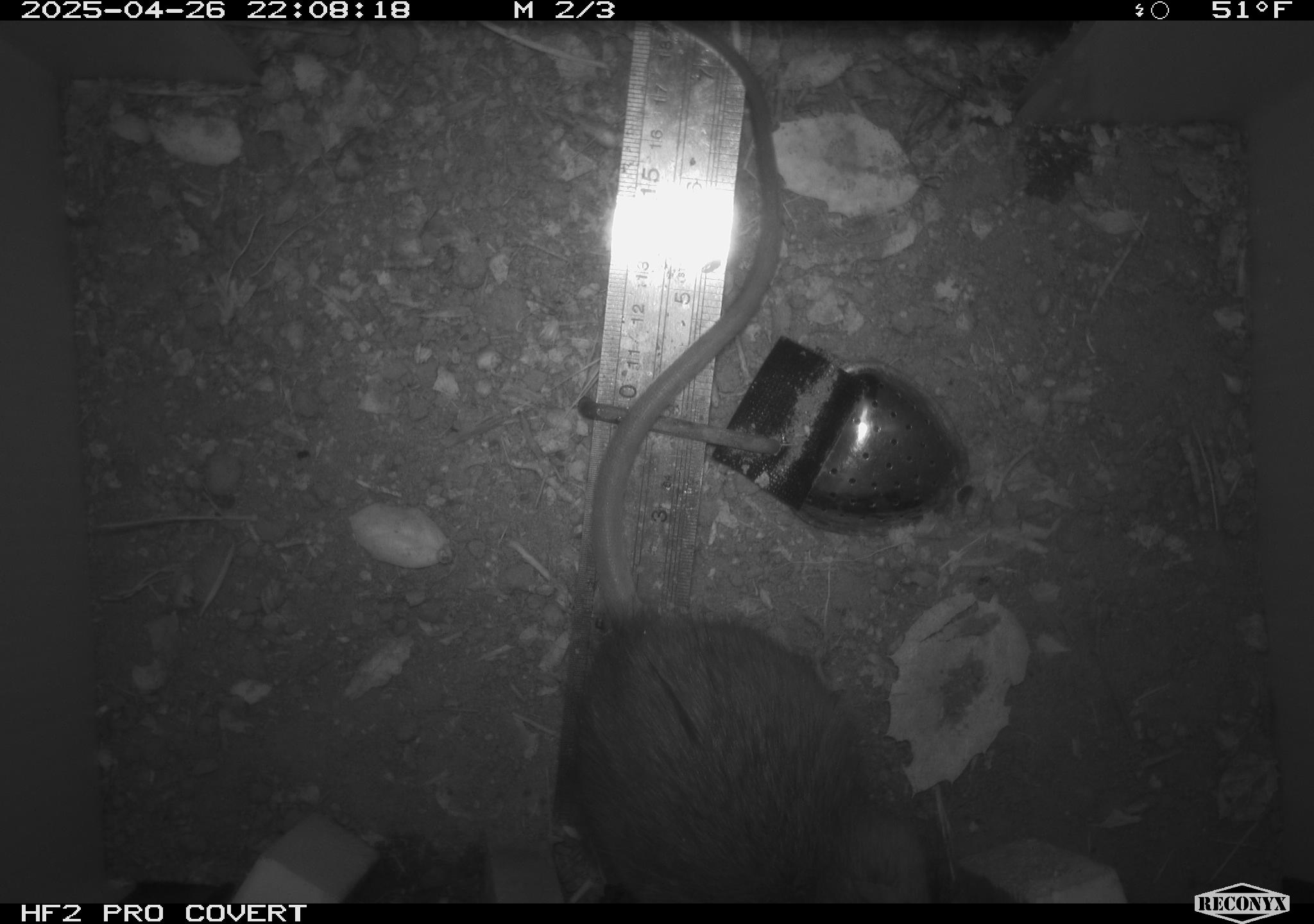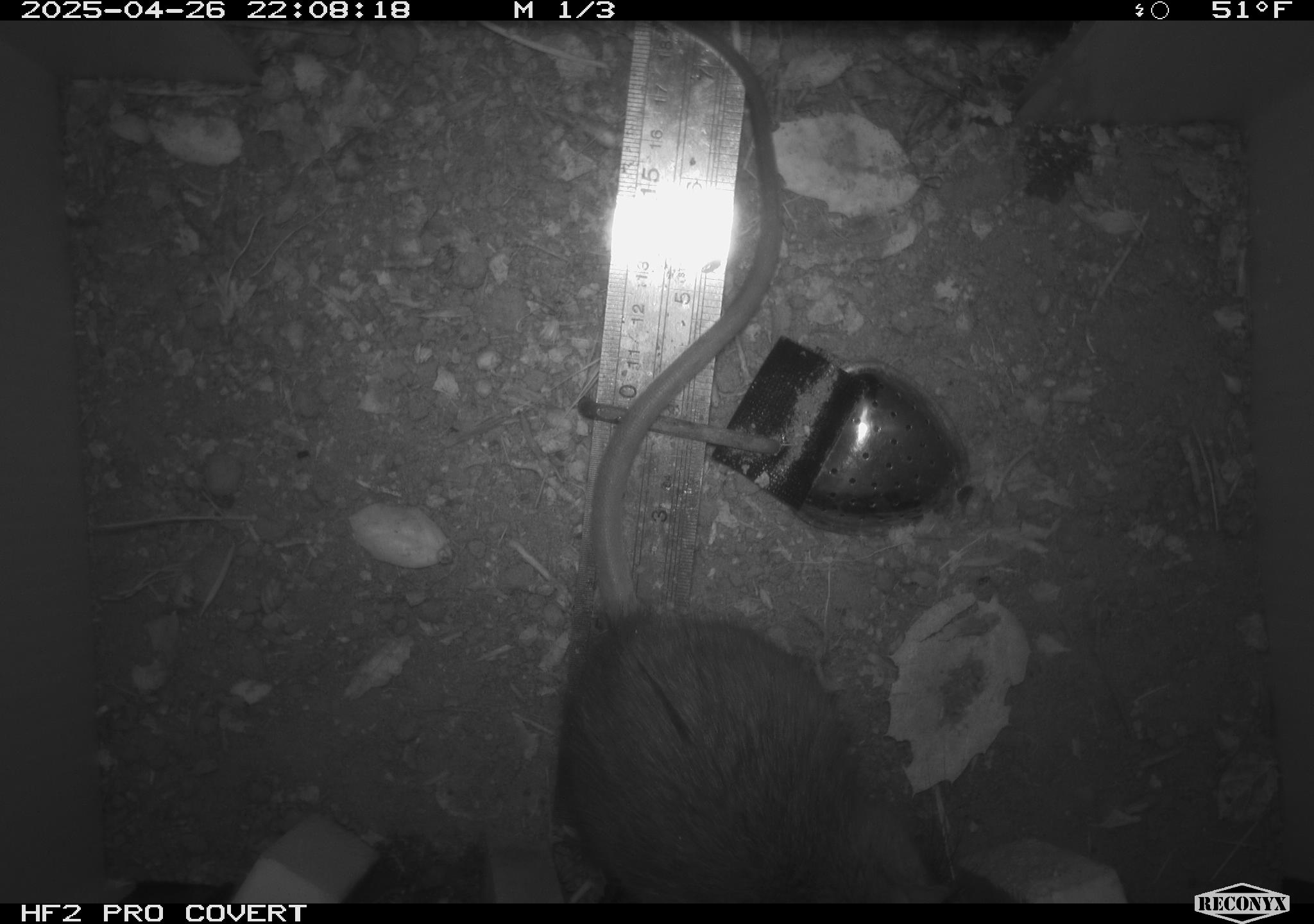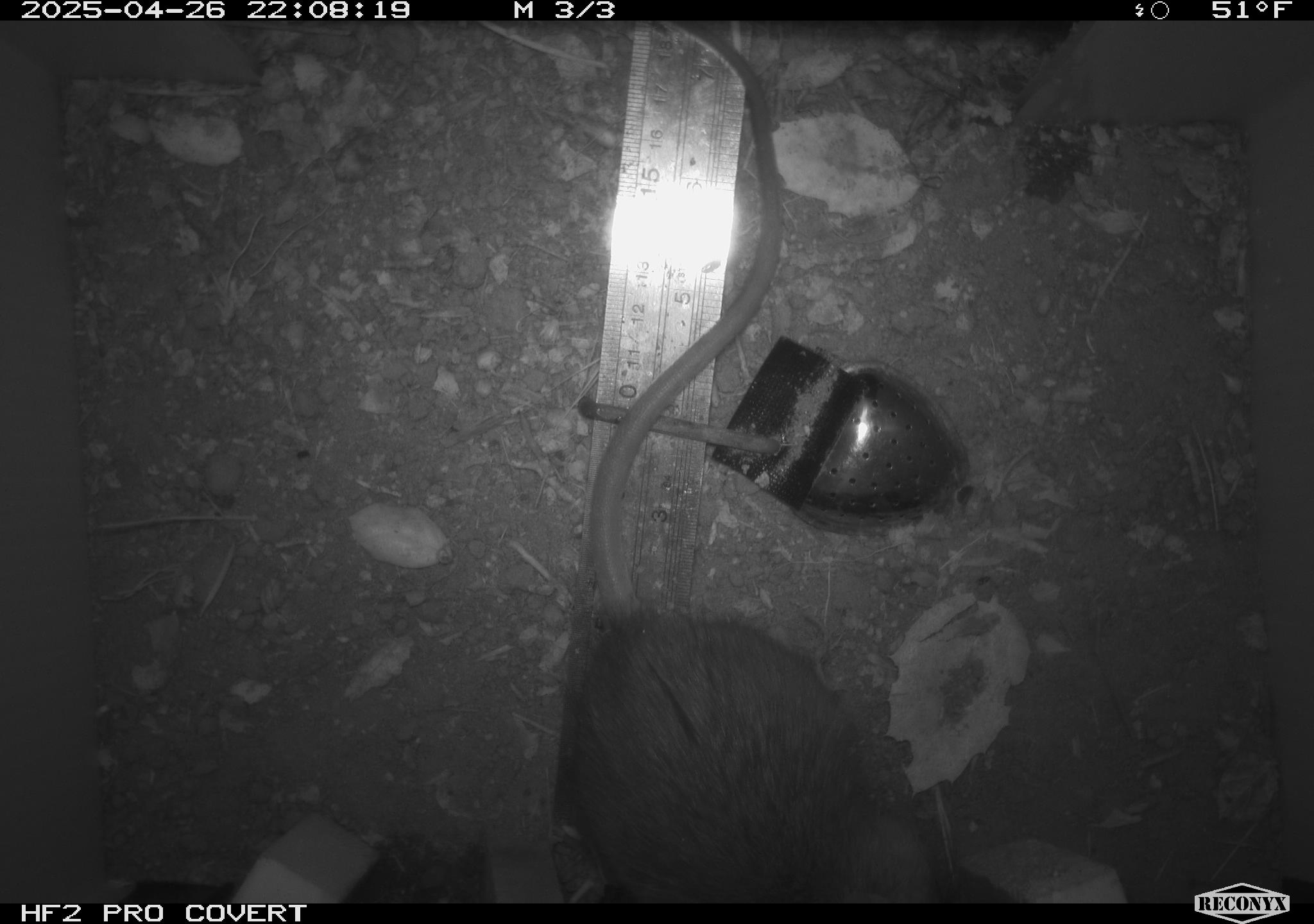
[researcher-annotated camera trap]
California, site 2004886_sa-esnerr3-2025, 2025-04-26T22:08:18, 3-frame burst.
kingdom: Animalia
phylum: Chordata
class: Mammalia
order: Rodentia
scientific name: Rodentia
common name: rodent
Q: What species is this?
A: Rodent (Rodentia).